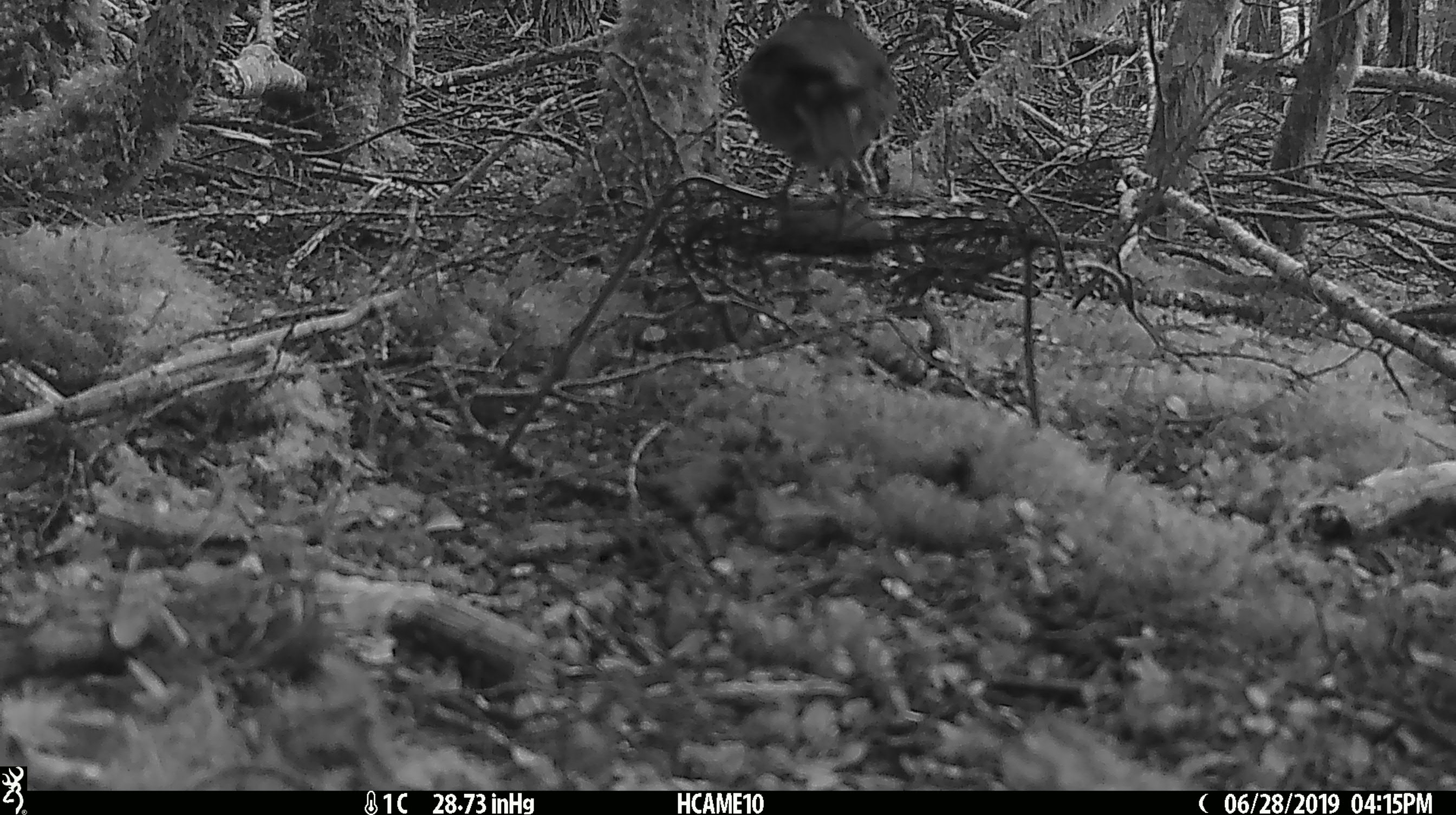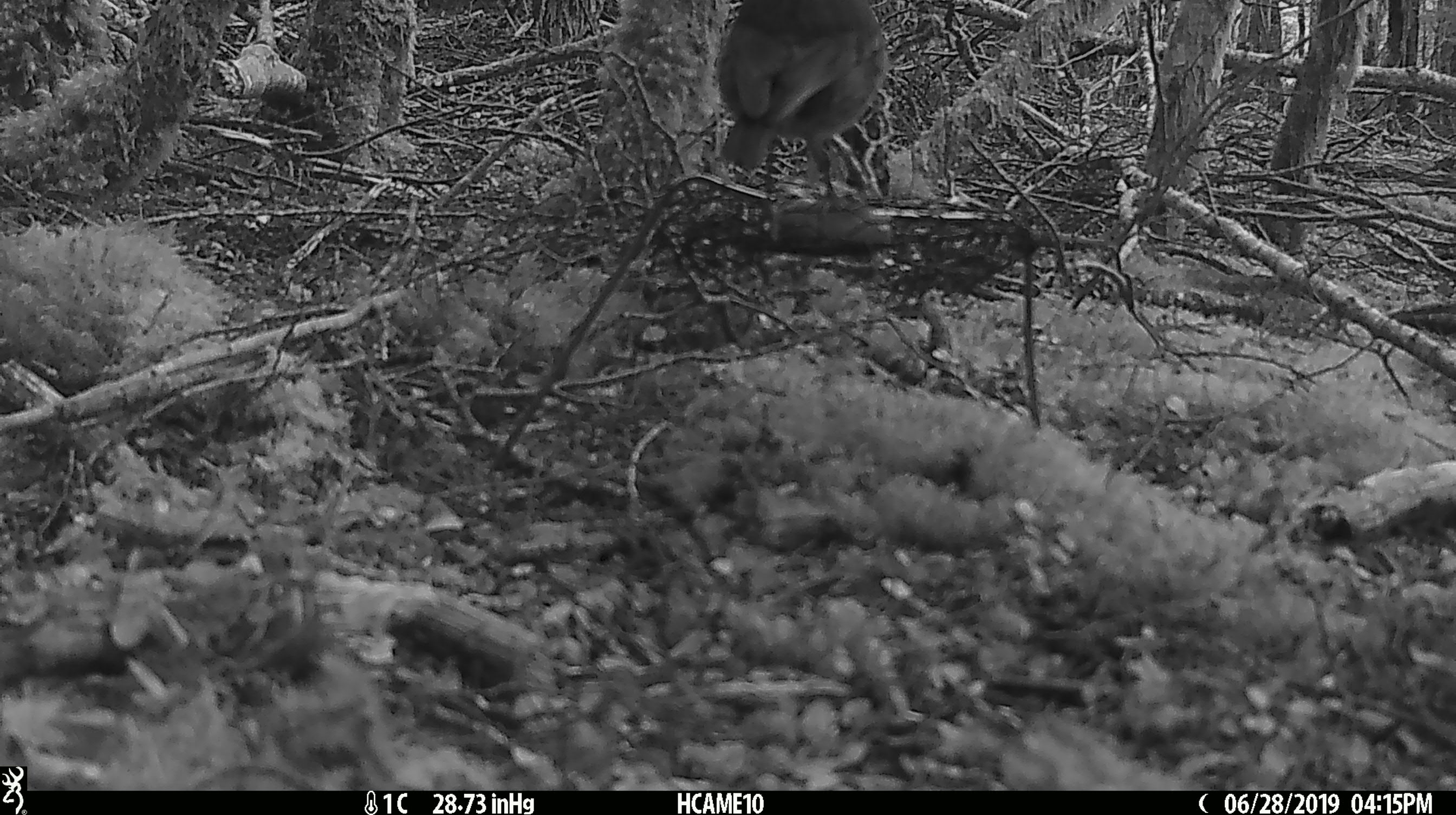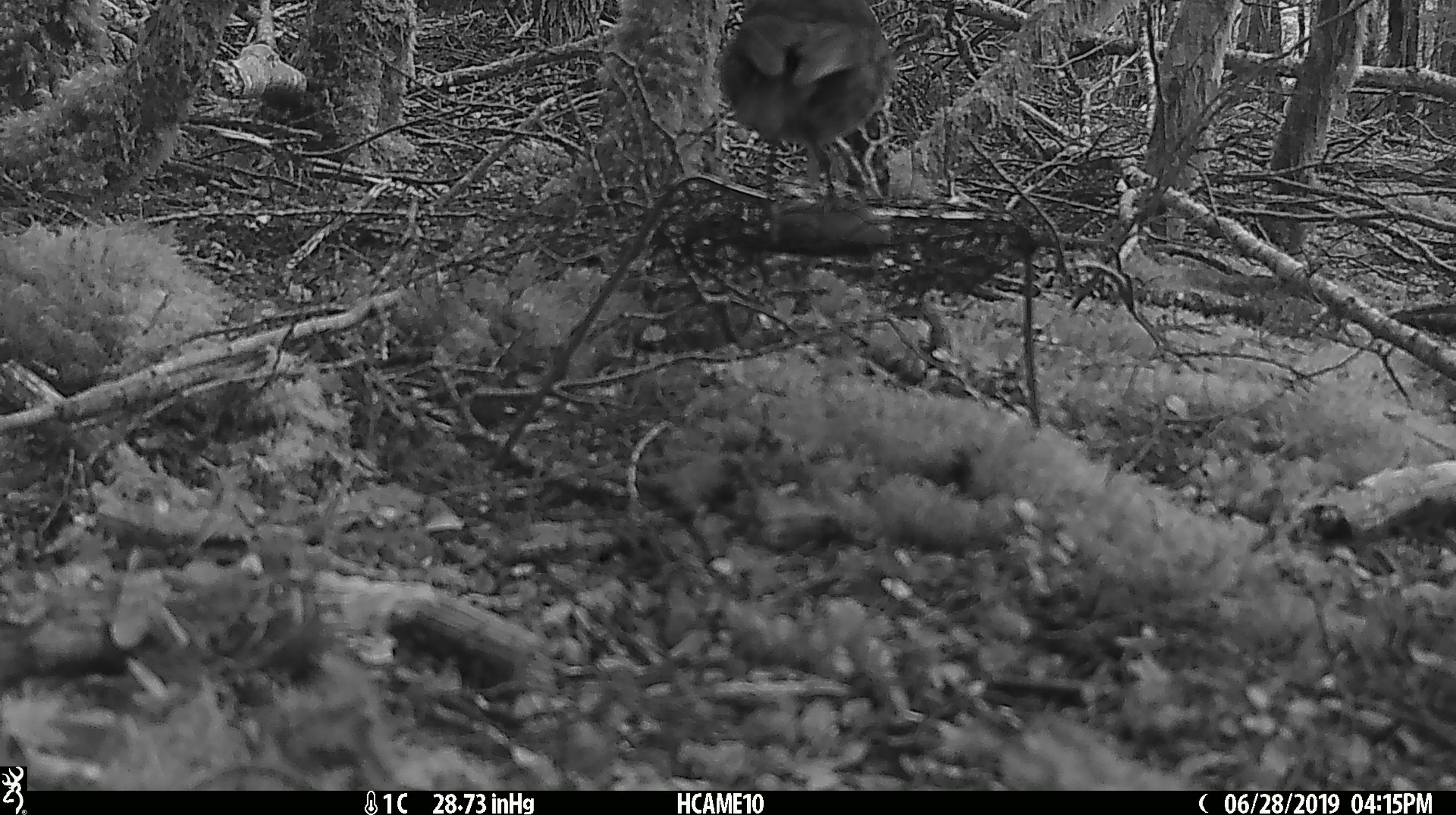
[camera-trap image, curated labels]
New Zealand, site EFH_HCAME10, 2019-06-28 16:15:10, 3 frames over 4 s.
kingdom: Animalia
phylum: Chordata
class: Aves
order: Passeriformes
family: Petroicidae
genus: Petroica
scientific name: Petroica australis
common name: new zealand robin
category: robin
Robin (new zealand robin) (Petroica australis).